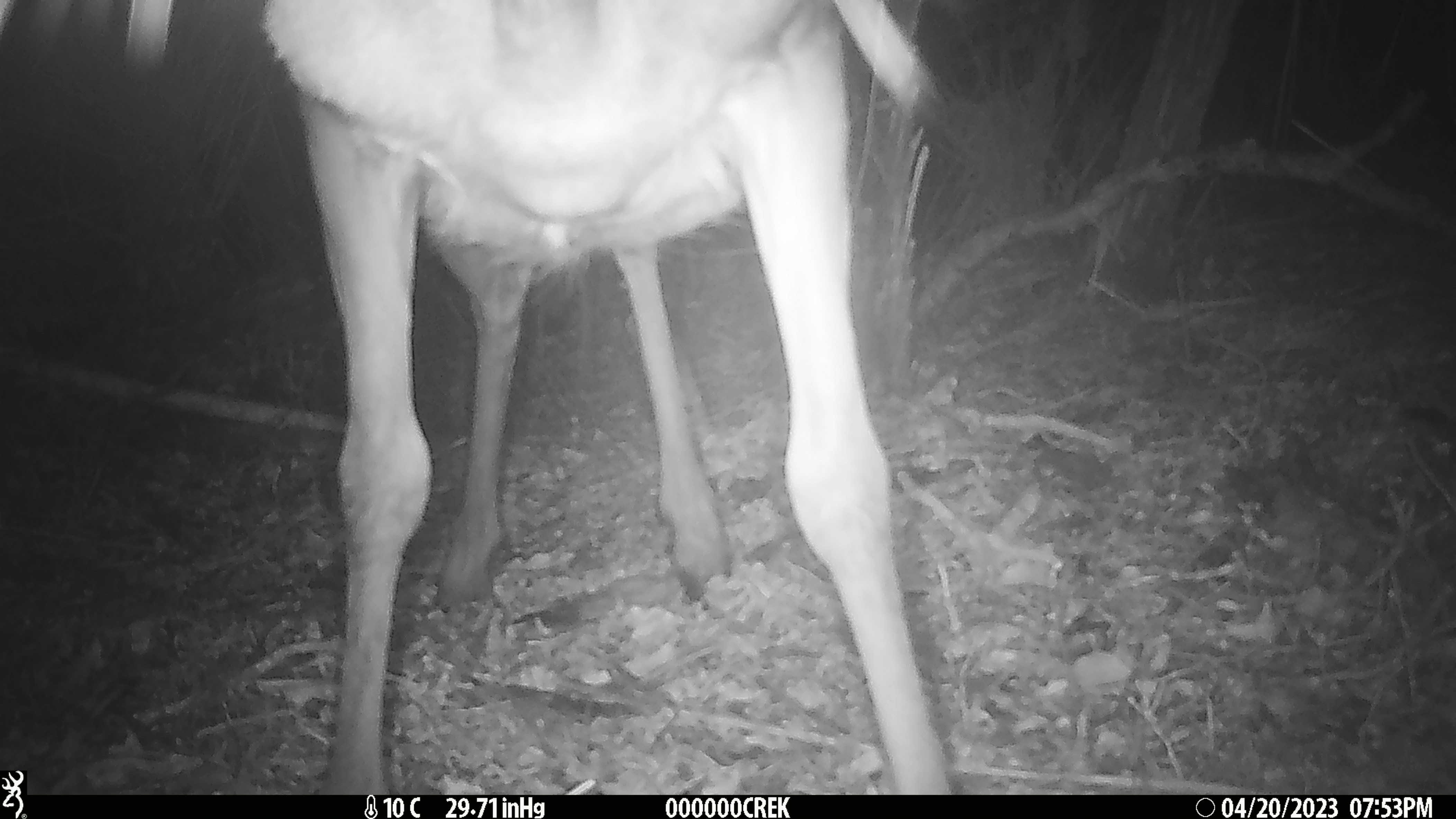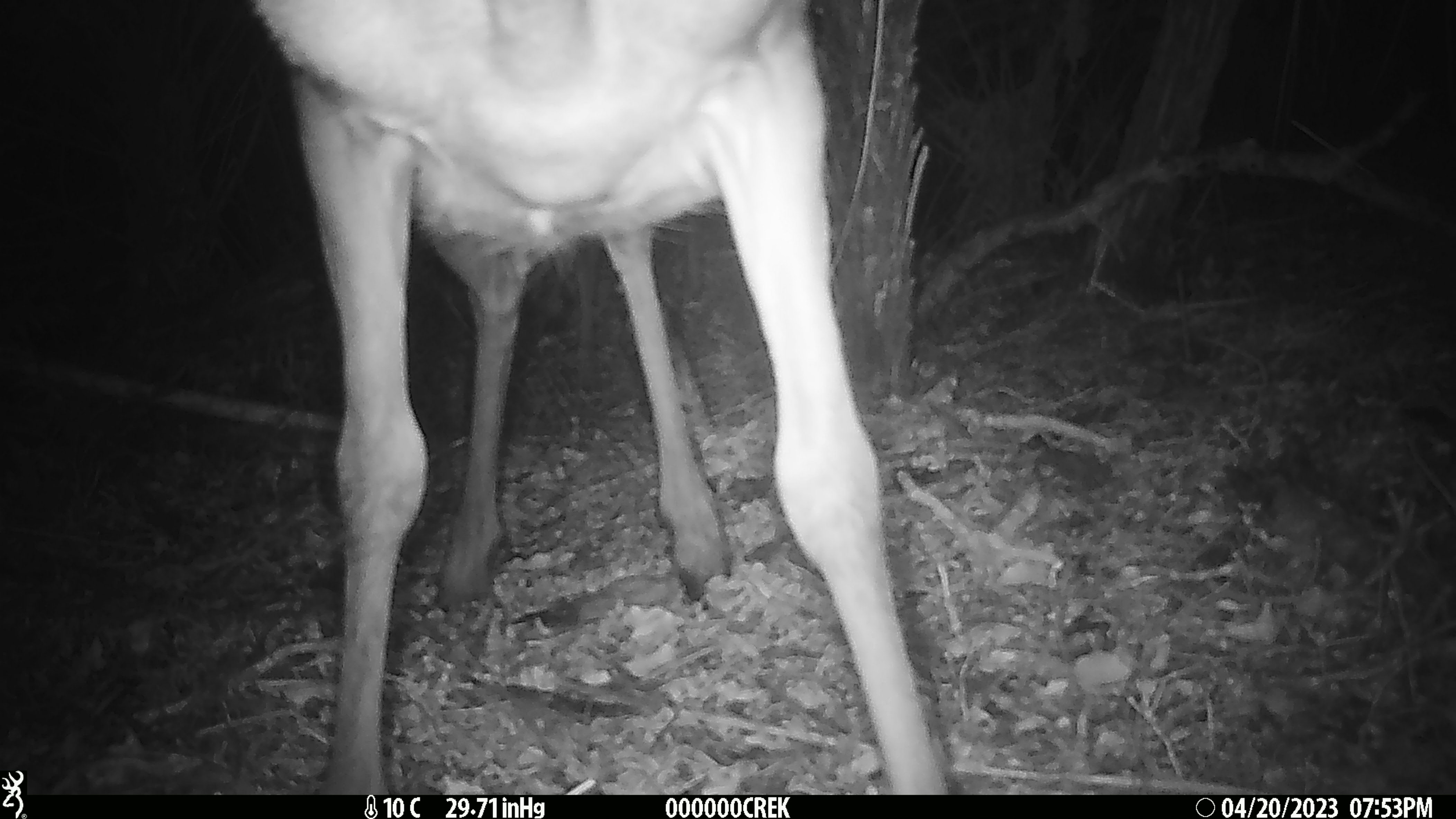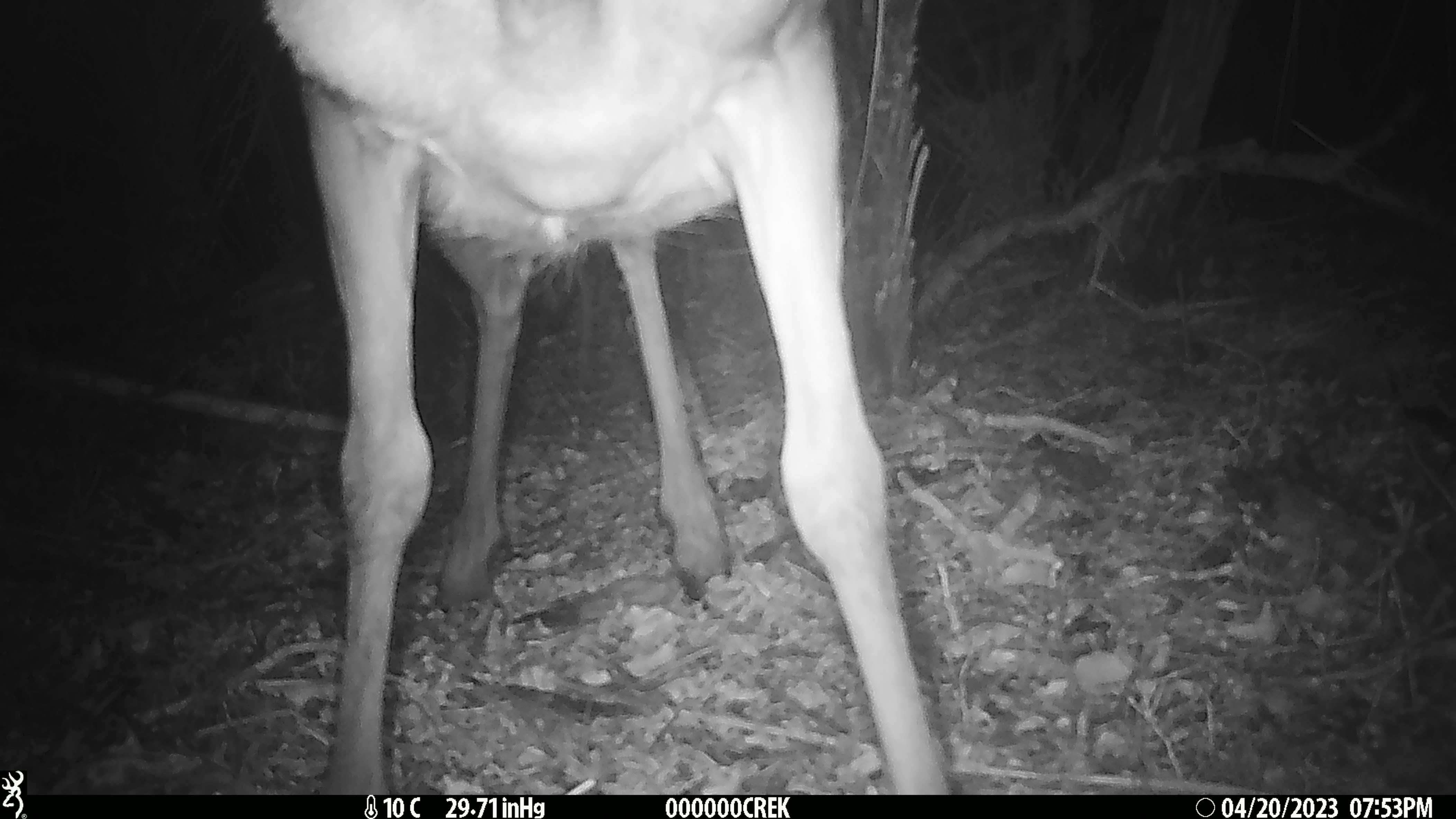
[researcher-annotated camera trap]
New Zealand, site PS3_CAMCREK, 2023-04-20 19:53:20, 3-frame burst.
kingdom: Animalia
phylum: Chordata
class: Mammalia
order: Artiodactyla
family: Cervidae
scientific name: Cervidae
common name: deer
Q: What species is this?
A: Deer (Cervidae).